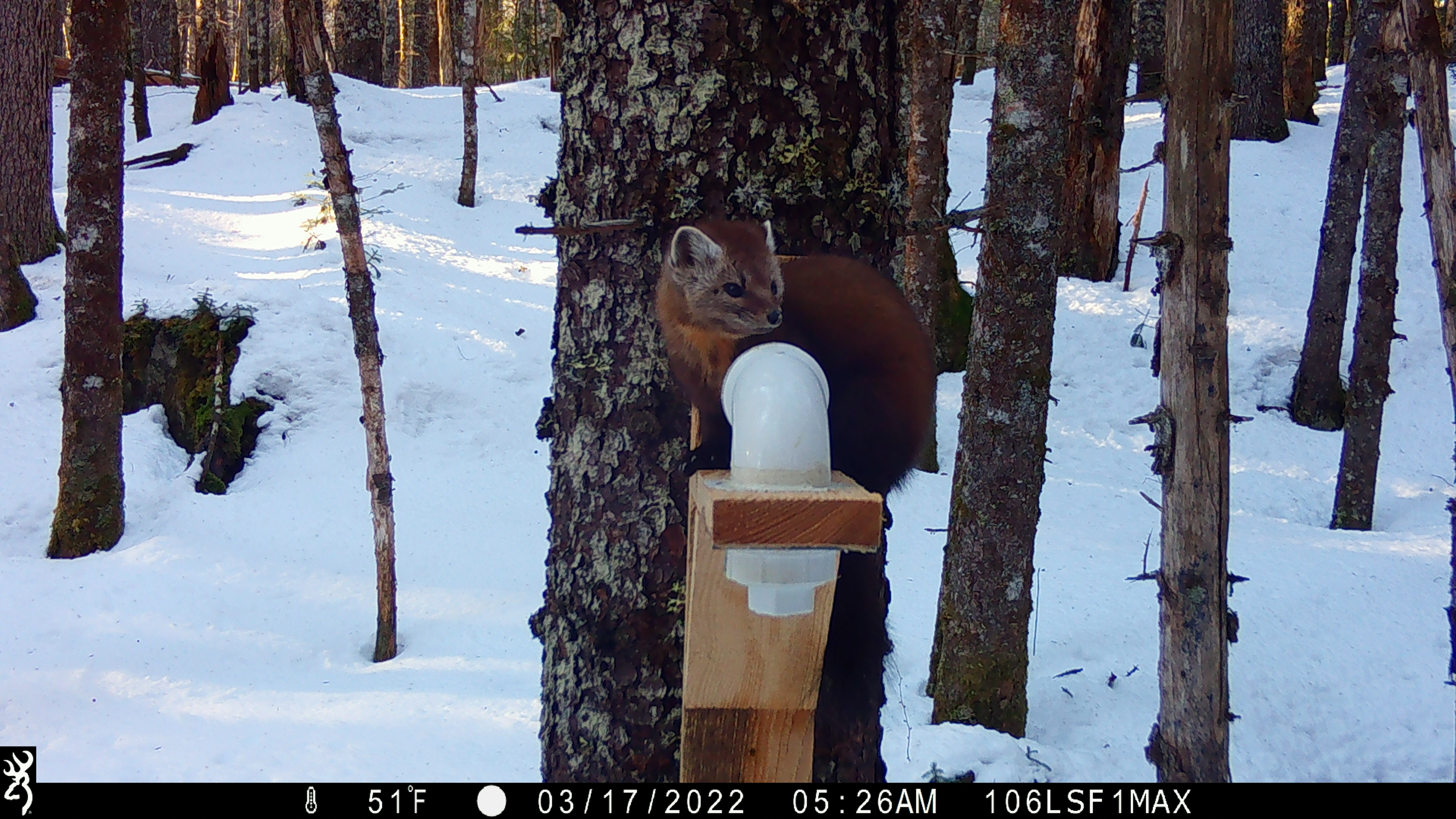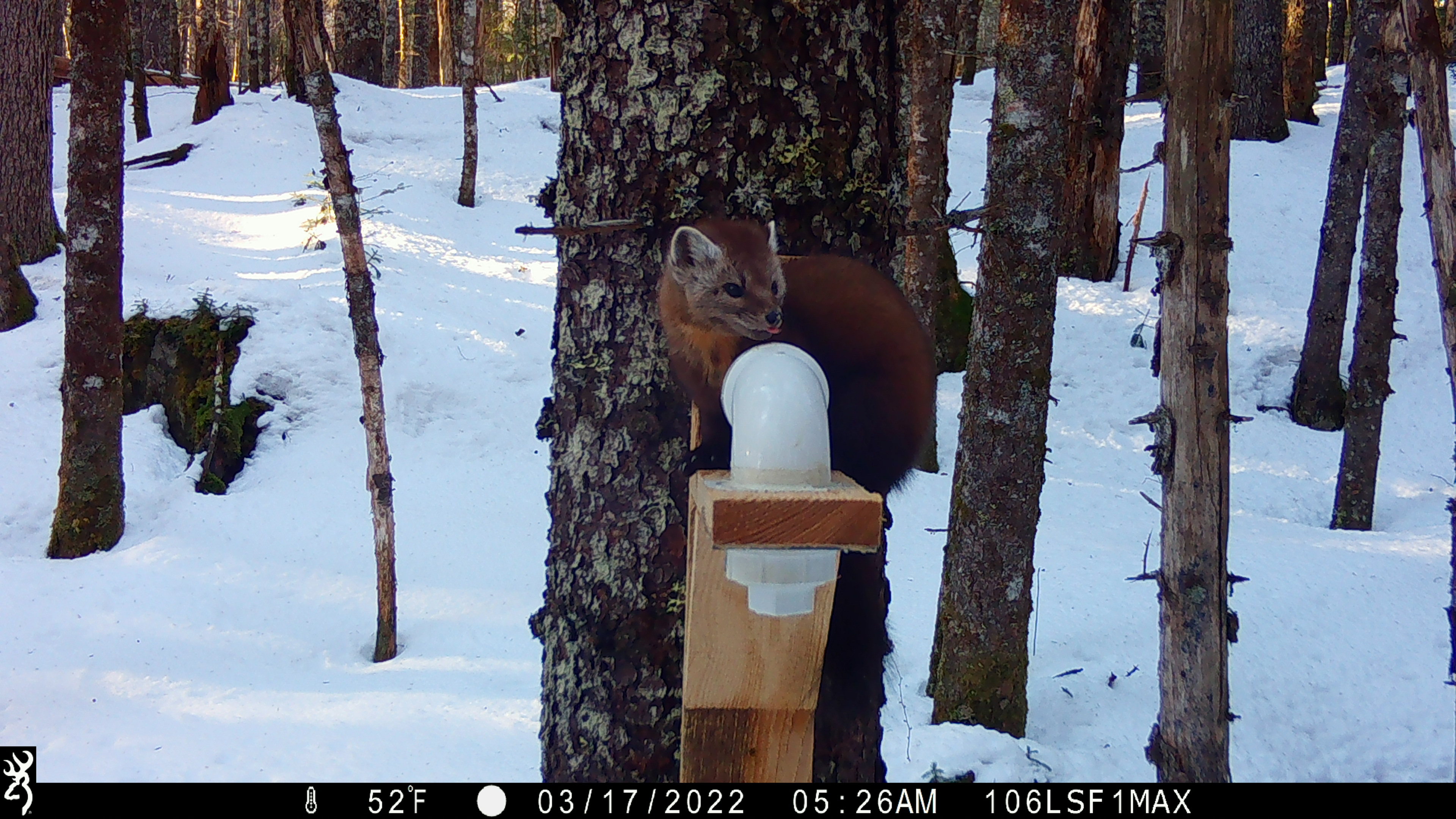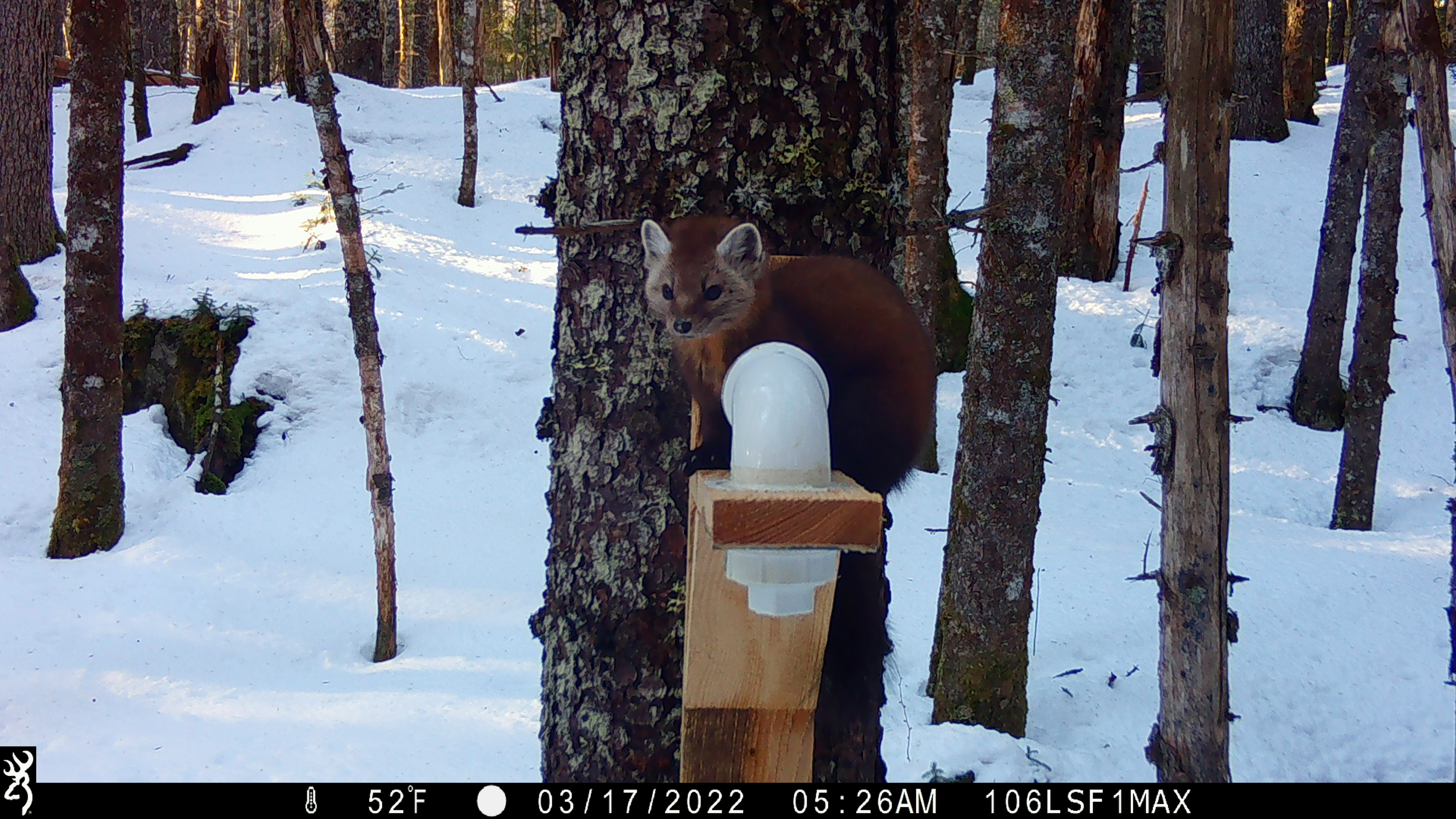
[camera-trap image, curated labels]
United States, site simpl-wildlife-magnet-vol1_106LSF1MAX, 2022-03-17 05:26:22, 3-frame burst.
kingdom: Animalia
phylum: Chordata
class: Mammalia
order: Carnivora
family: Mustelidae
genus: Martes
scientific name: Martes americana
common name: american marten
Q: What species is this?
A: American marten (Martes americana).